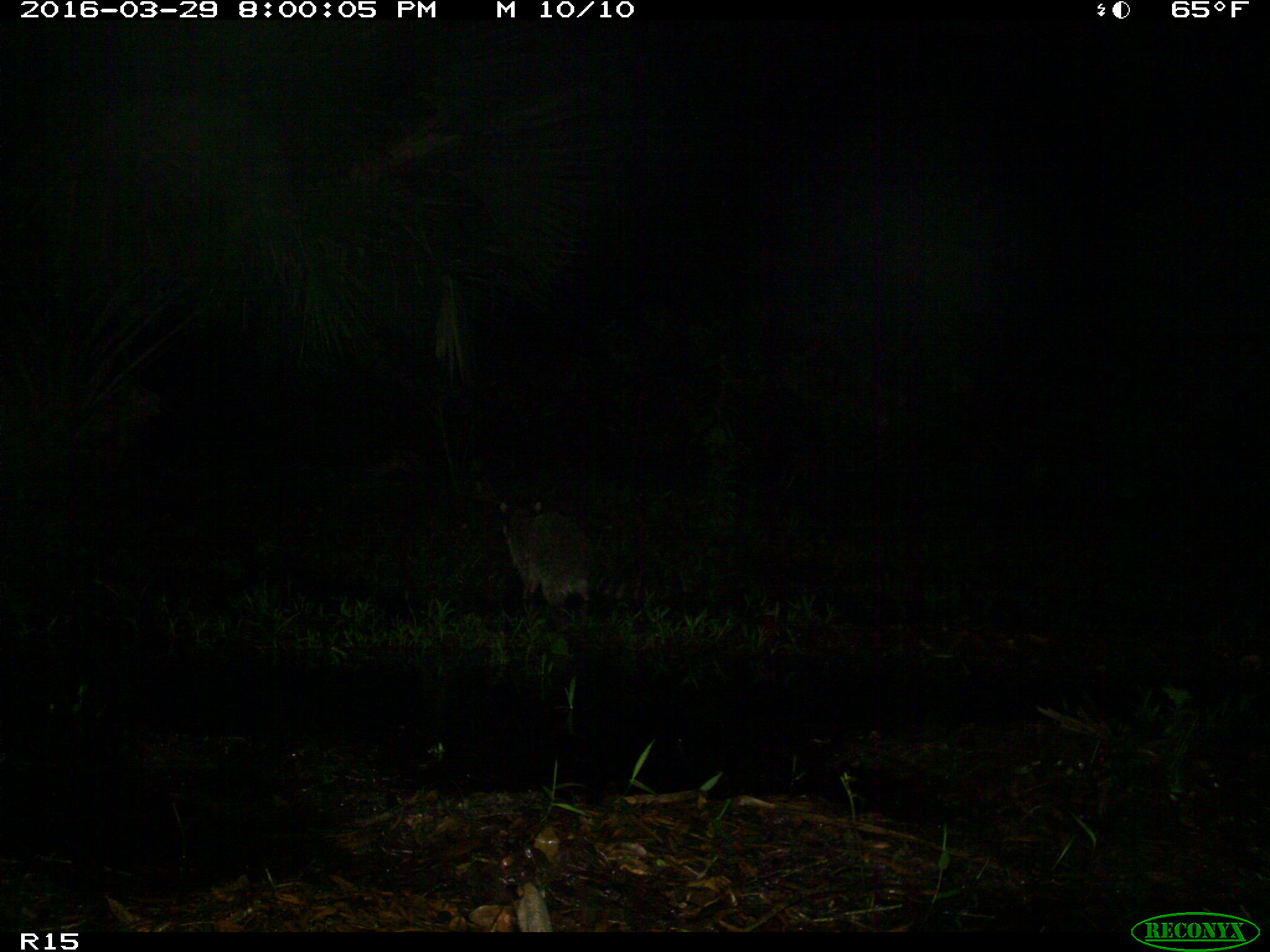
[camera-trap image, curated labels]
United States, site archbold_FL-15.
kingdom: Animalia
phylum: Chordata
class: Mammalia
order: Carnivora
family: Procyonidae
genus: Procyon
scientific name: Procyon lotor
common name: common raccoon